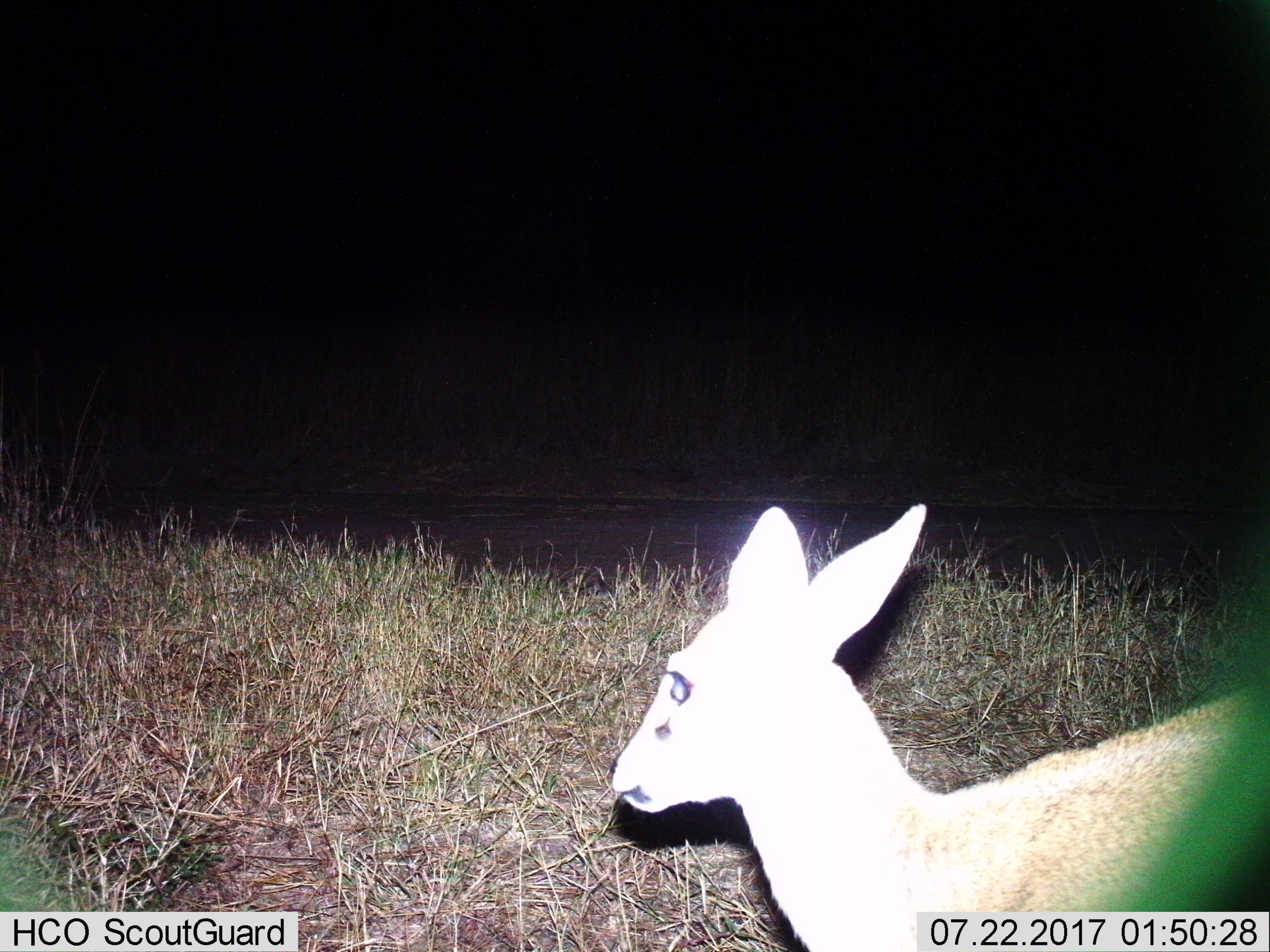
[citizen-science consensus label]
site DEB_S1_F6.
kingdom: Animalia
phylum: Chordata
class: Mammalia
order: Artiodactyla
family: Bovidae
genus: Sylvicapra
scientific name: Sylvicapra grimmia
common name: common duiker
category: duikercommongrey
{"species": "duikercommongrey (common duiker) (Sylvicapra grimmia)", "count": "1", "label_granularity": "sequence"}